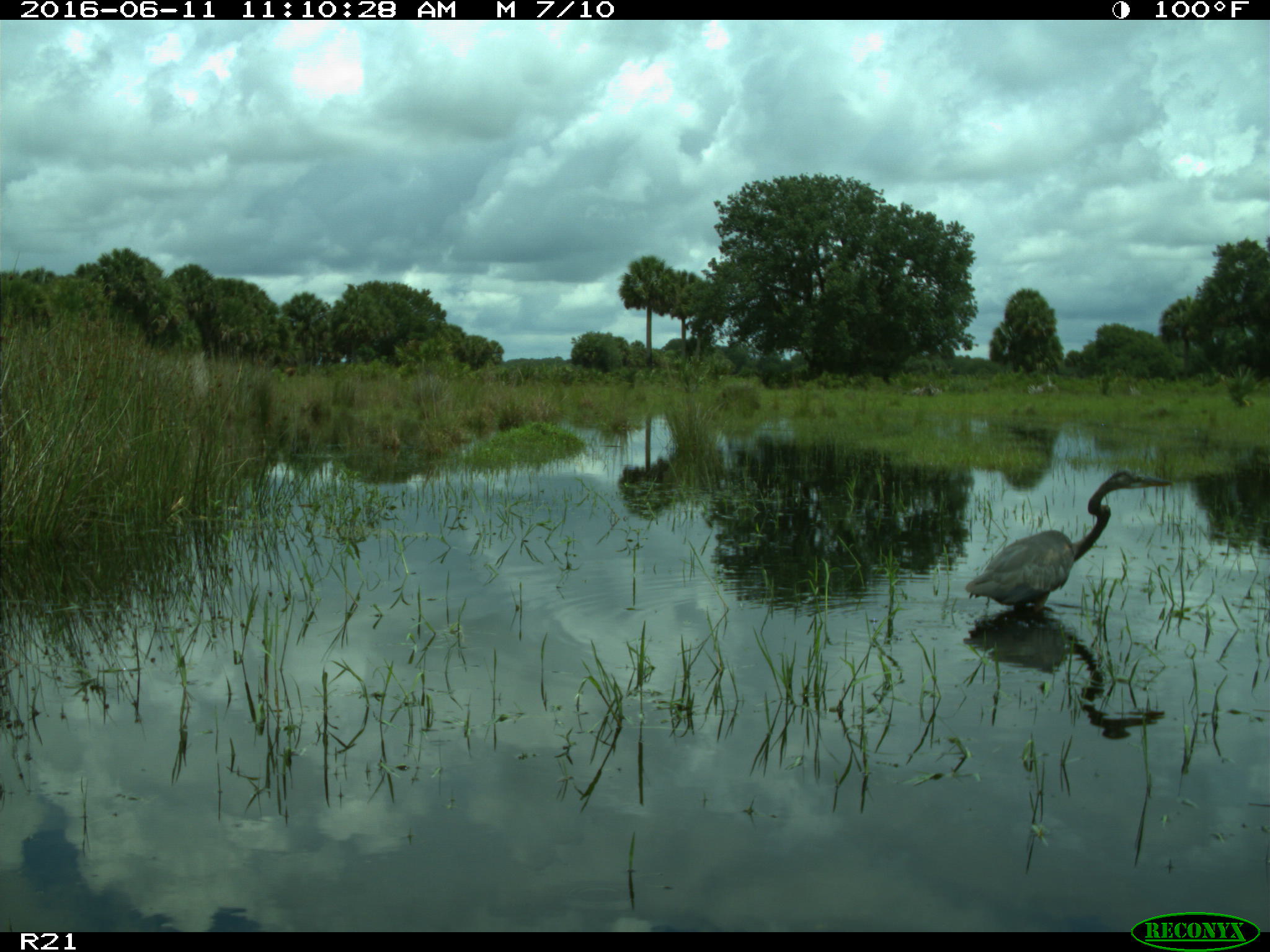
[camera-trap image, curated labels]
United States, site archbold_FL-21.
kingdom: Animalia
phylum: Chordata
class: Aves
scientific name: Aves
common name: birds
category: unidentified bird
Unidentified bird (birds) (Aves).